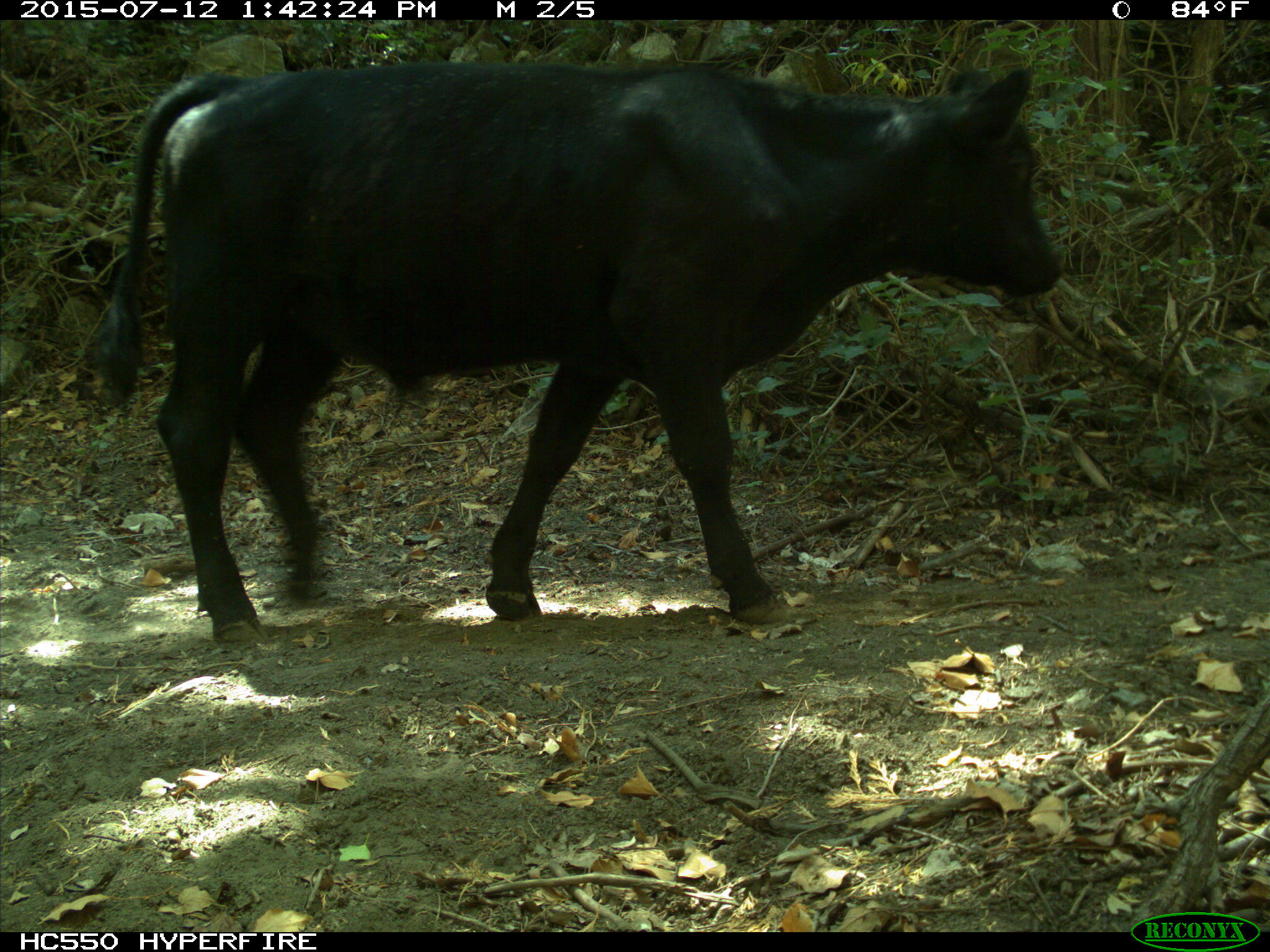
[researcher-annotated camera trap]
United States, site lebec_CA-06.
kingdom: Animalia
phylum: Chordata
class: Mammalia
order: Artiodactyla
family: Bovidae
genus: Bos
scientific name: Bos taurus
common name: domestic cow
Bos taurus (domestic cow).